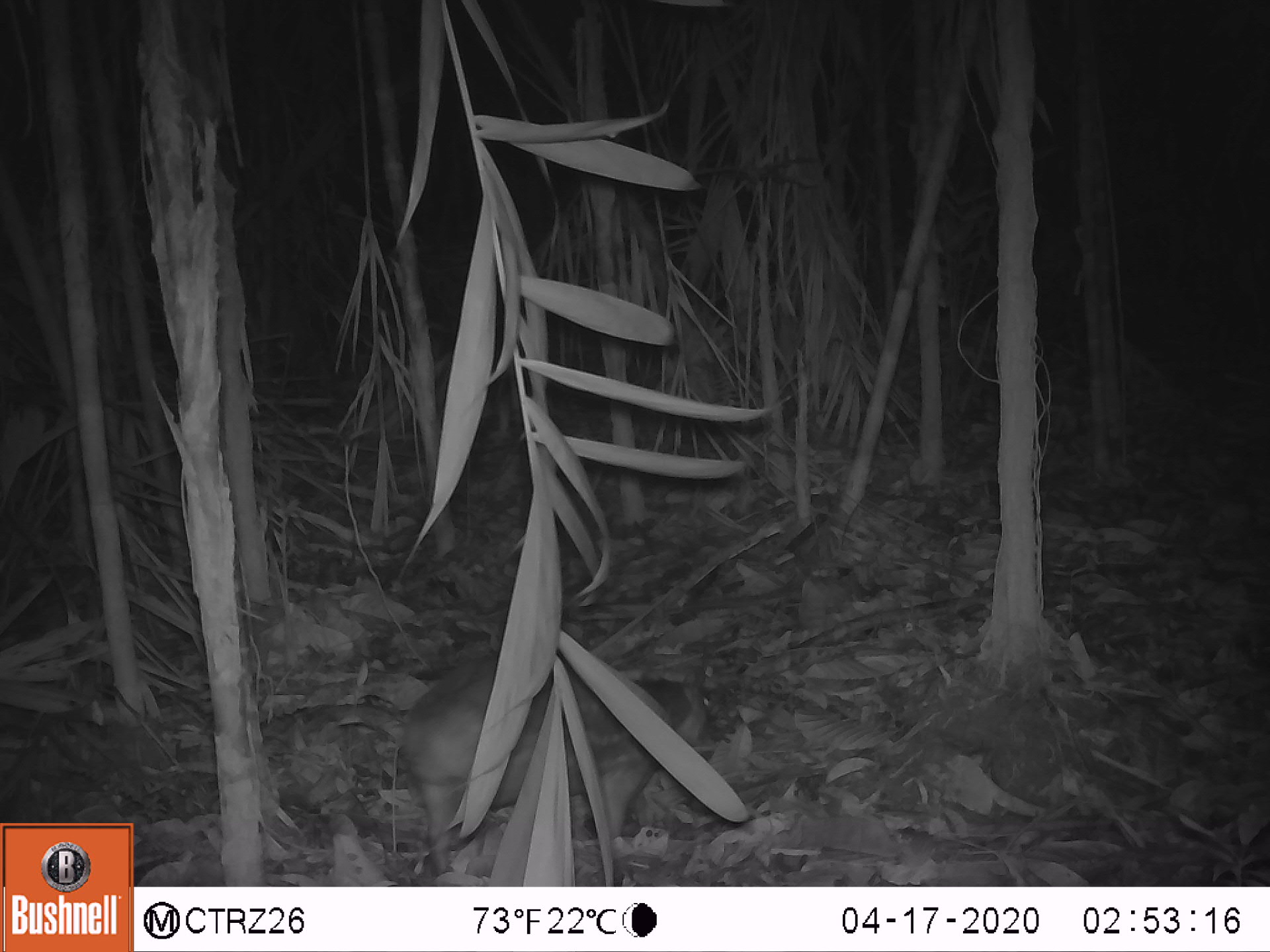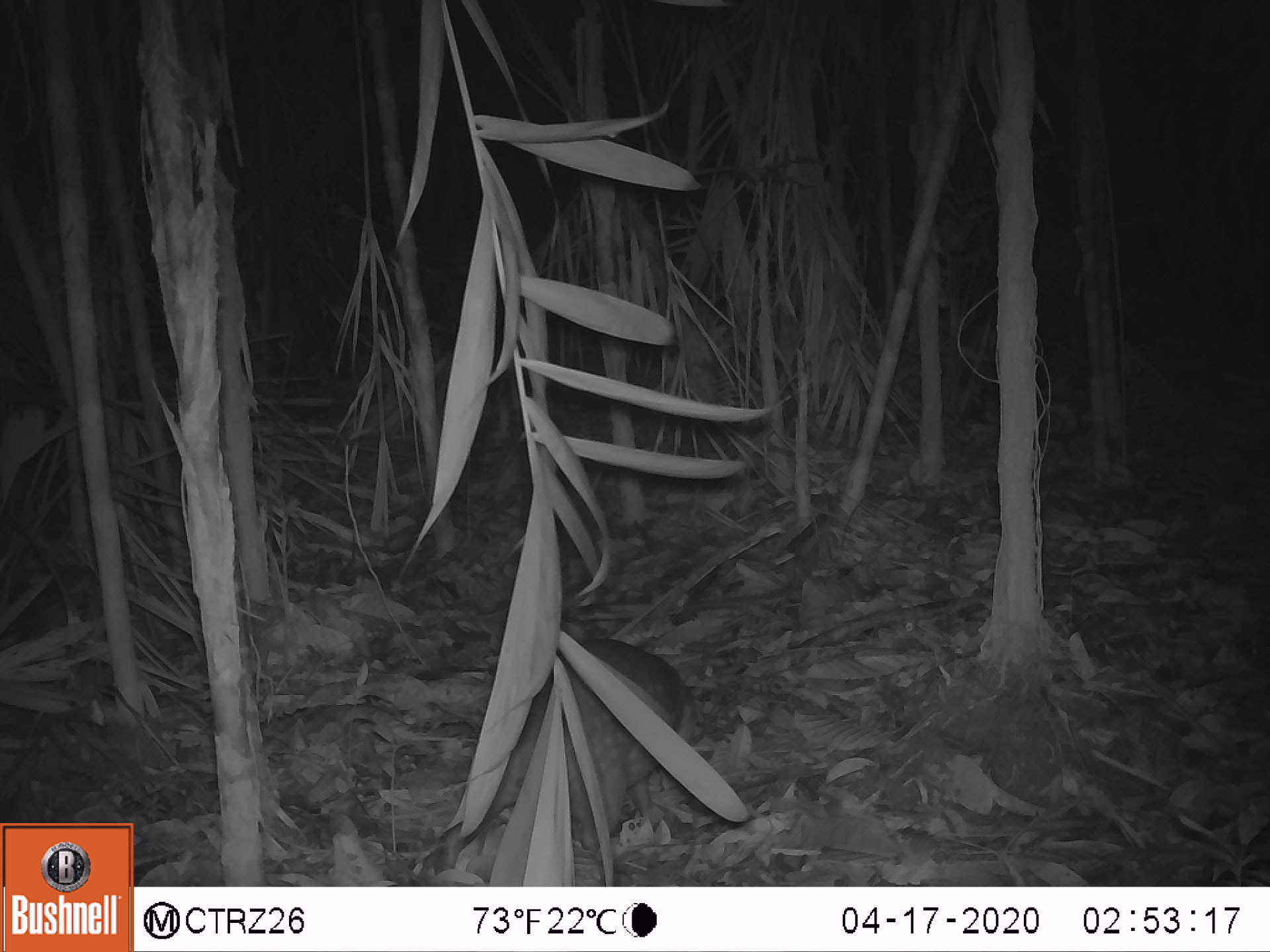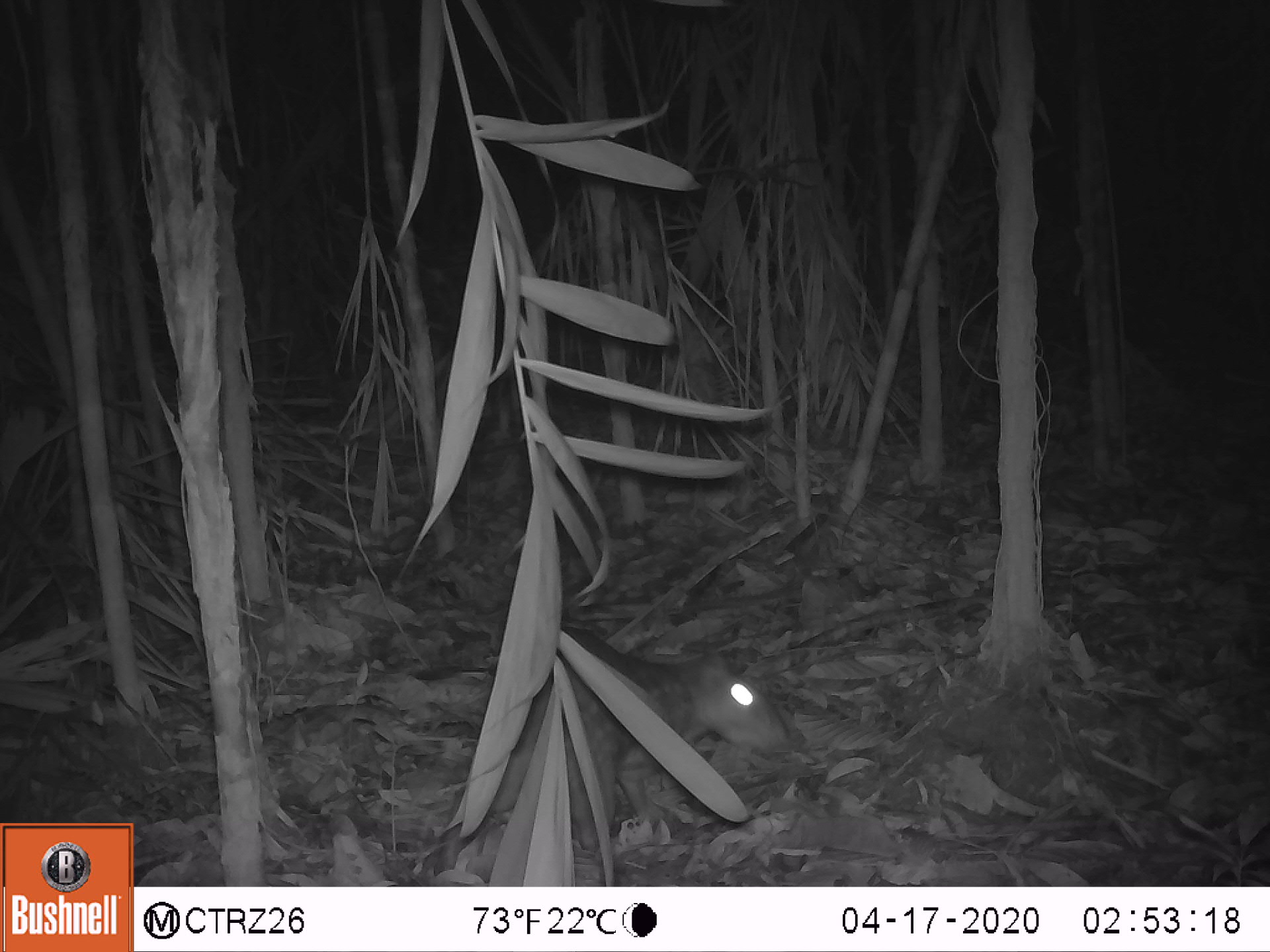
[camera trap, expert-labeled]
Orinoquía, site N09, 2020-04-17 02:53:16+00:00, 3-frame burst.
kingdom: Animalia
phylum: Chordata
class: Mammalia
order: Rodentia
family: Cuniculidae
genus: Cuniculus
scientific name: Cuniculus paca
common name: spotted paca